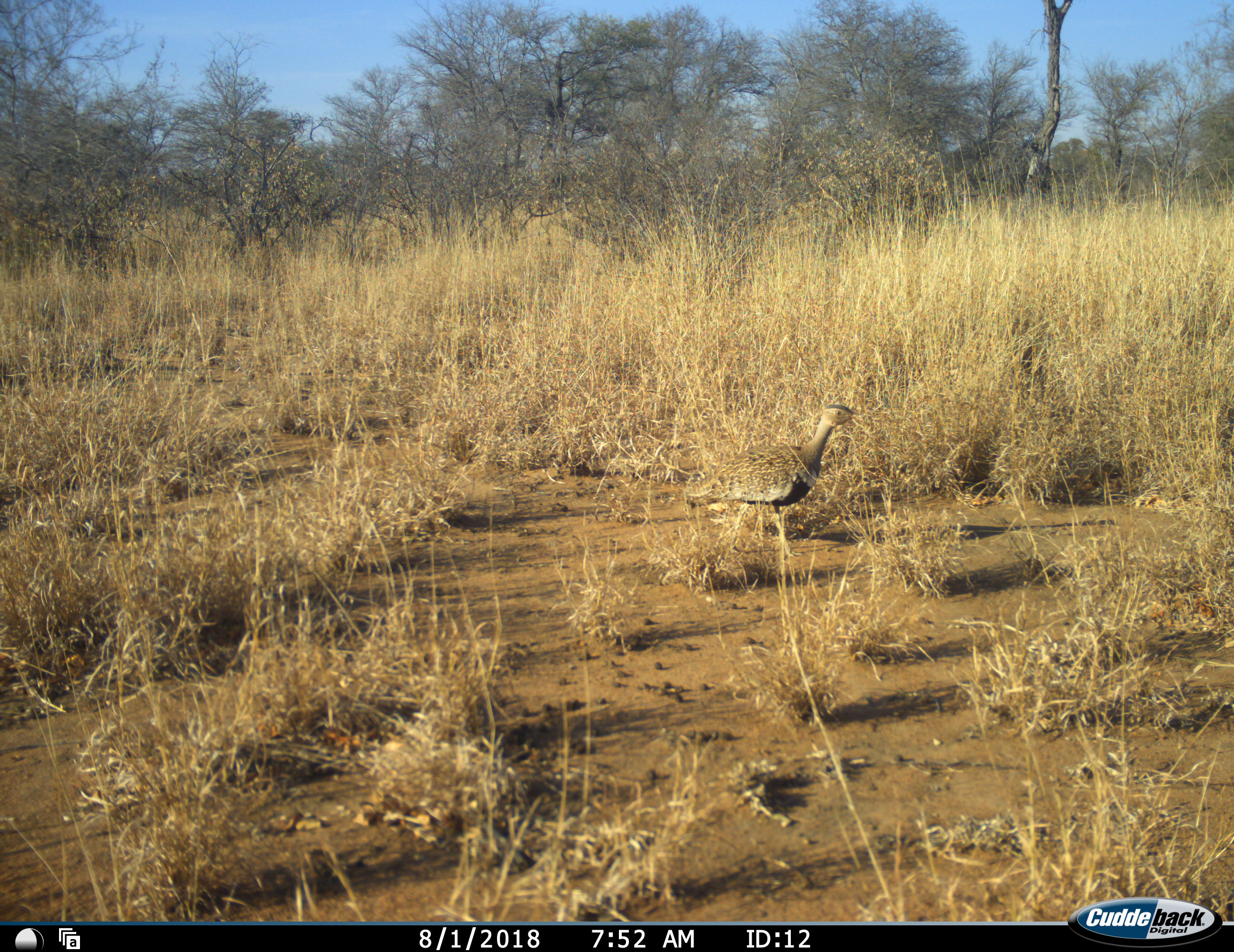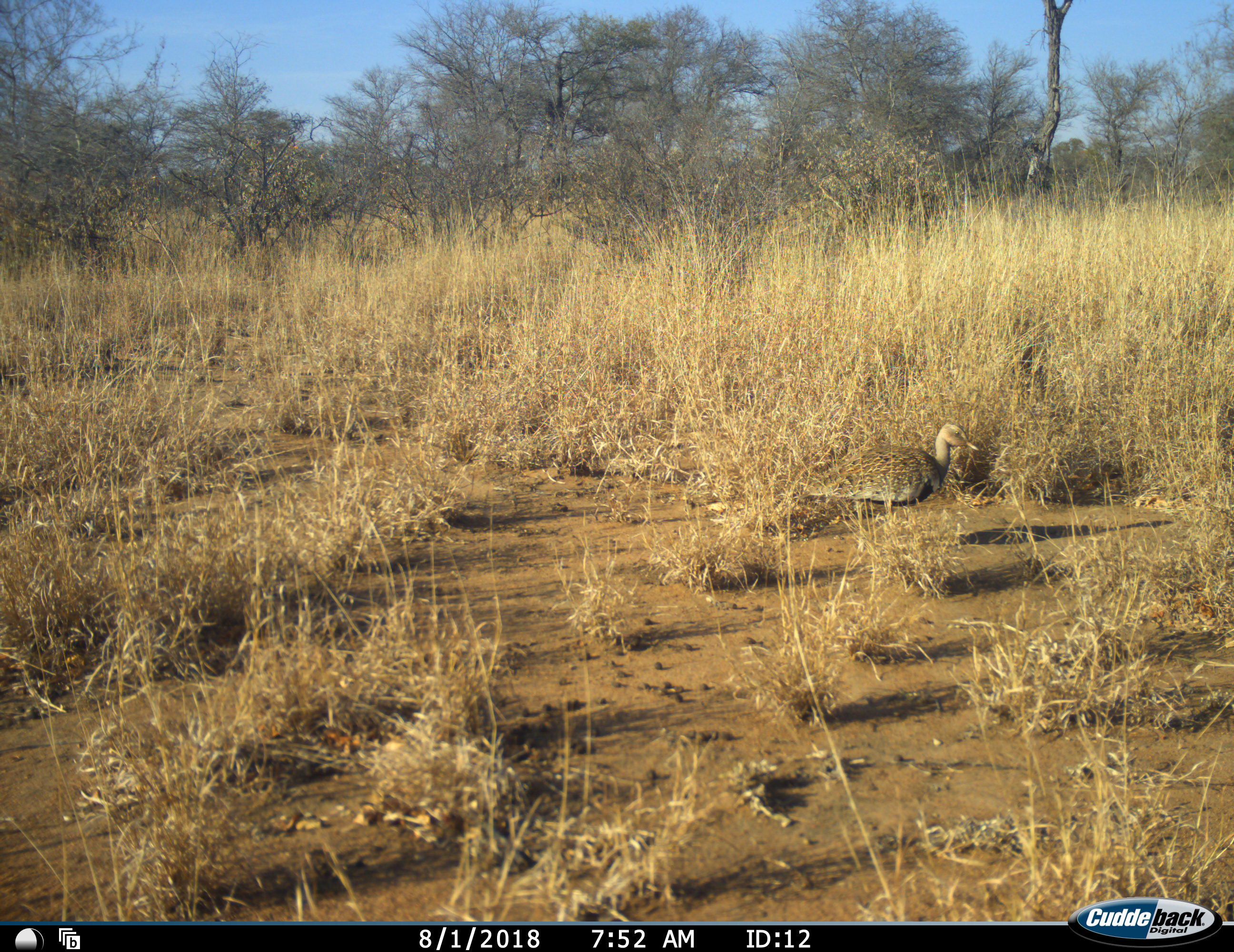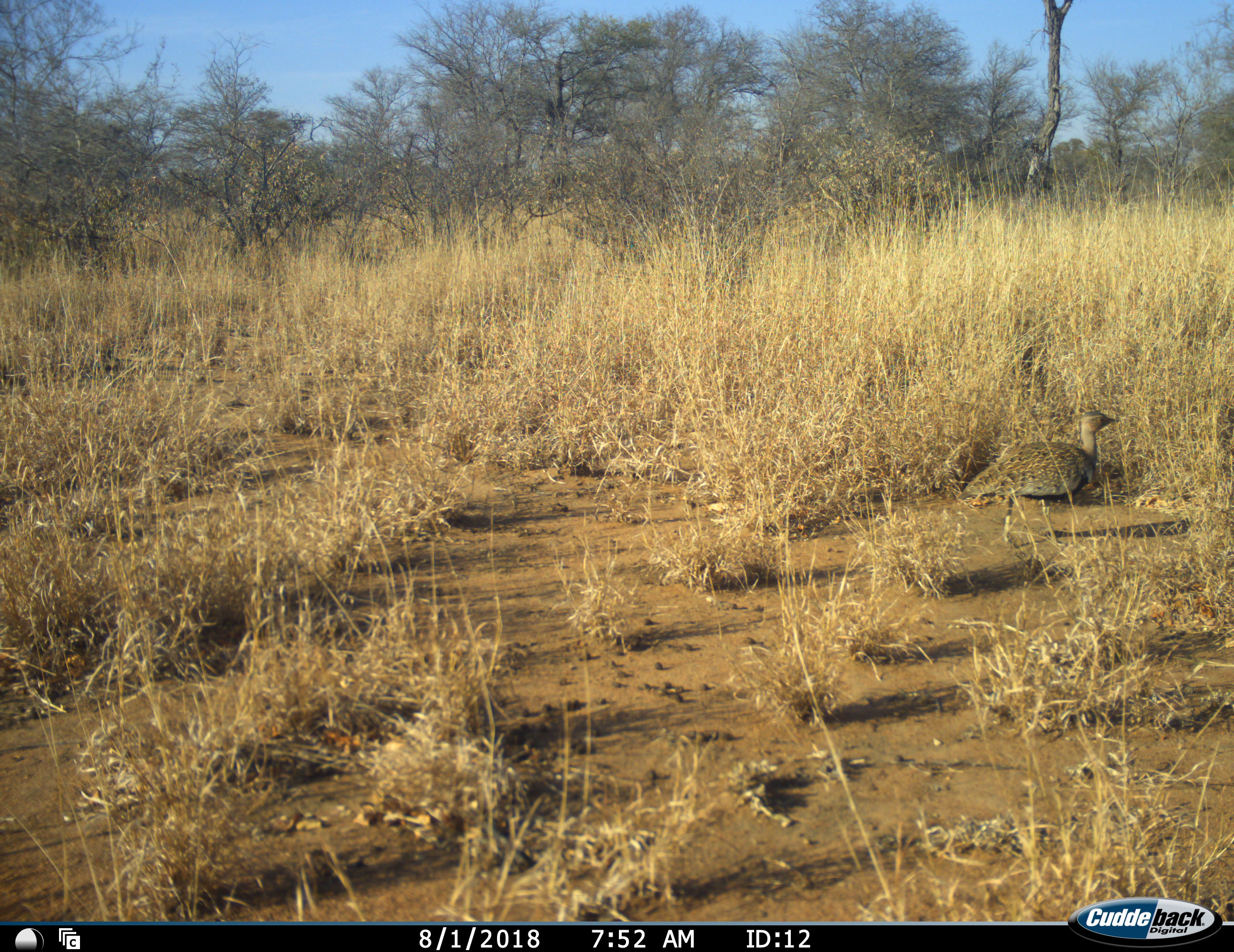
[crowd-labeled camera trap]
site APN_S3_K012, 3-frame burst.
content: unidentified animal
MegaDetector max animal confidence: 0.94